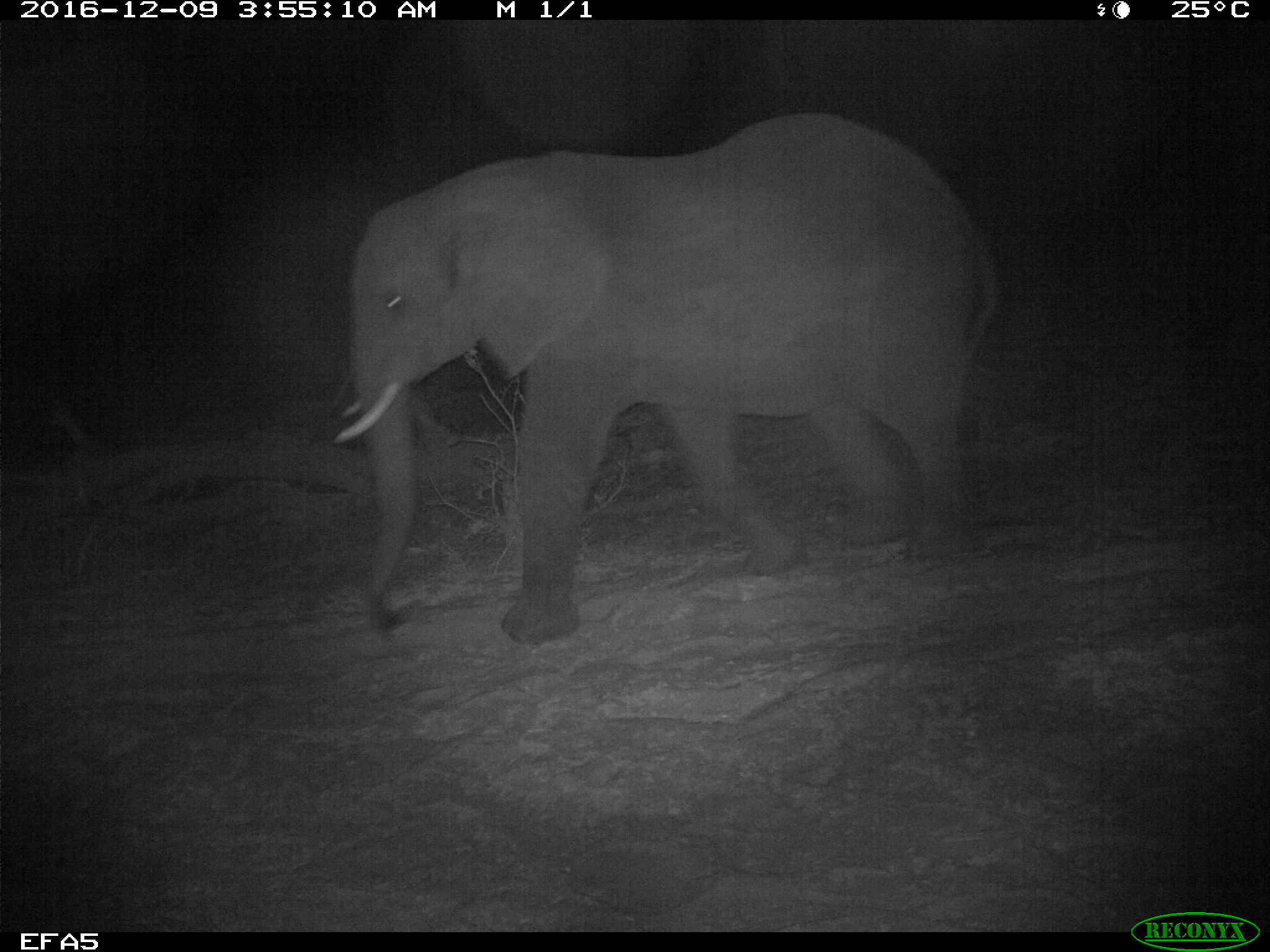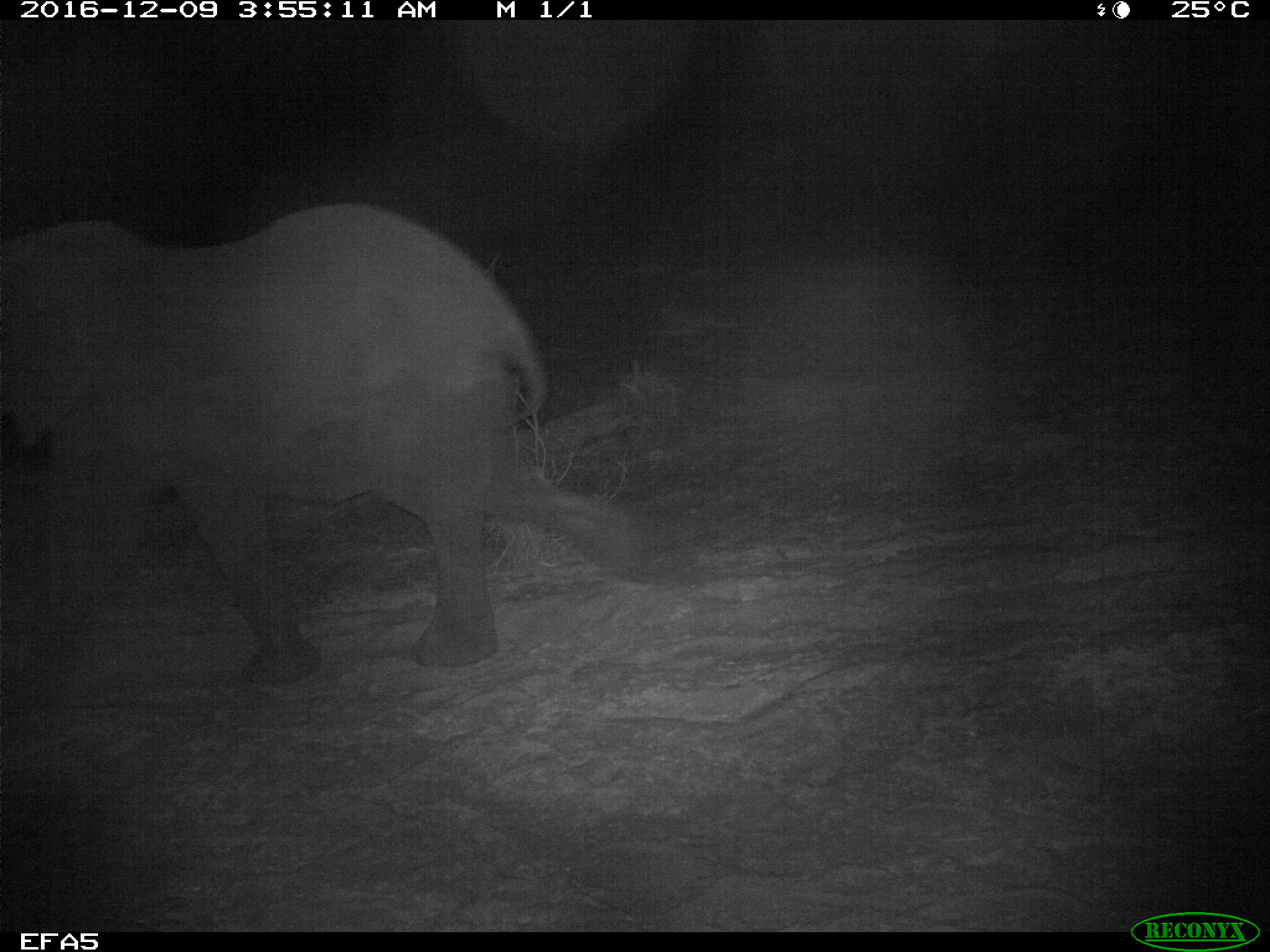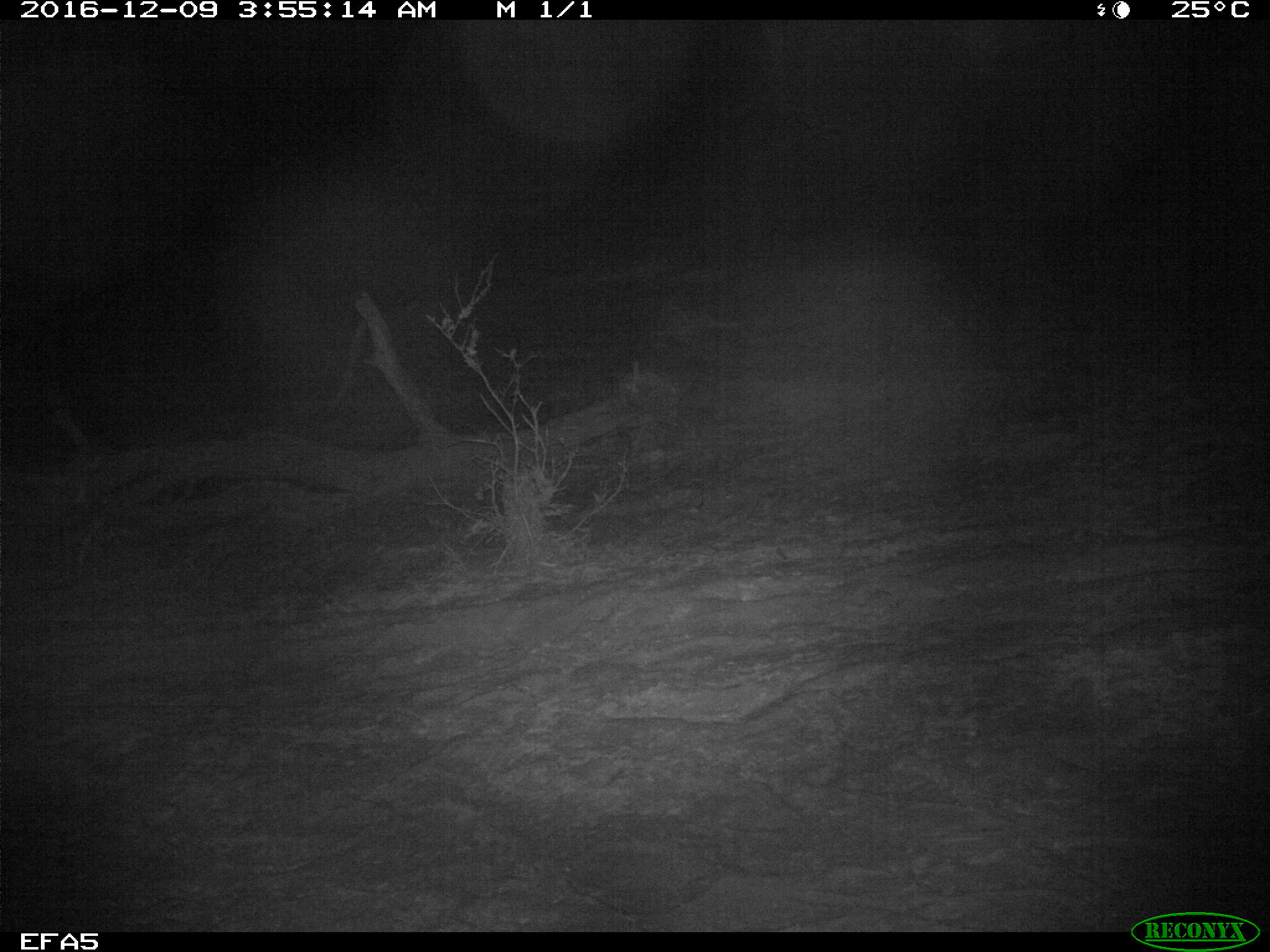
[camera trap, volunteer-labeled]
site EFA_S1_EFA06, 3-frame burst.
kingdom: Animalia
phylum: Chordata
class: Mammalia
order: Proboscidea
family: Elephantidae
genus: Loxodonta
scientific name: Loxodonta africana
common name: african bush elephant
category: elephant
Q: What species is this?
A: Elephant (african bush elephant) (Loxodonta africana).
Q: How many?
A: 1.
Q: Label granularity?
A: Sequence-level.